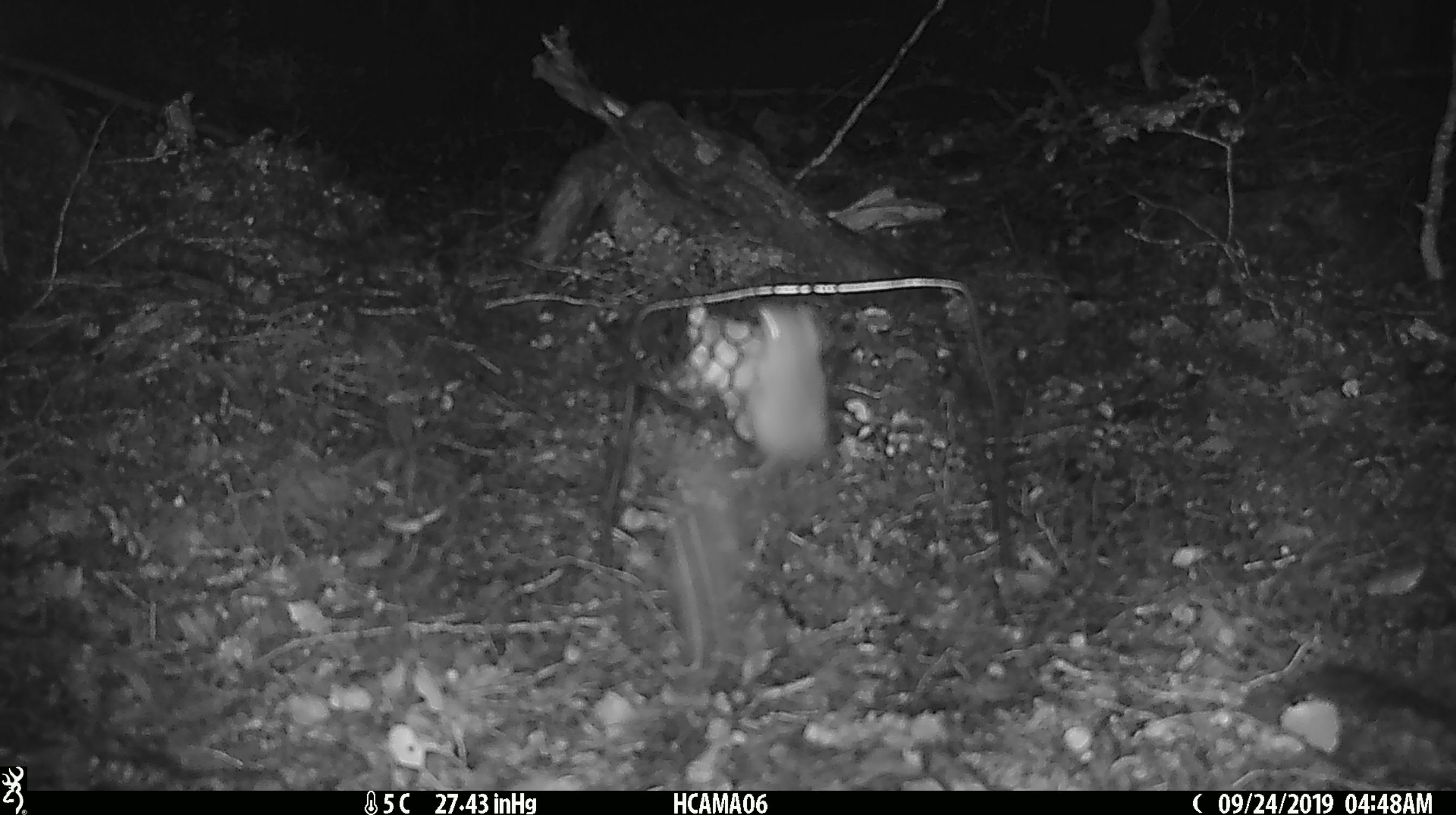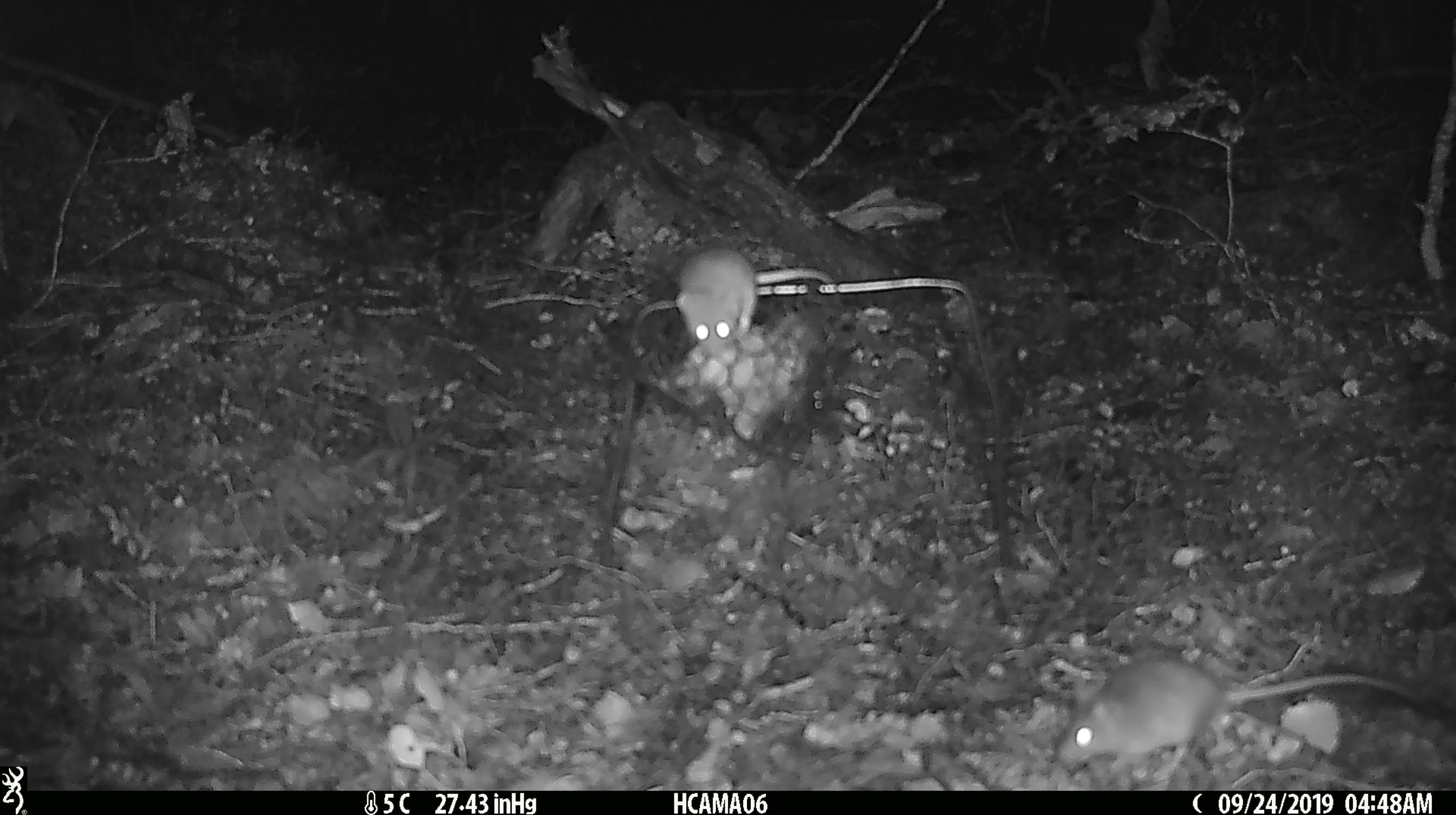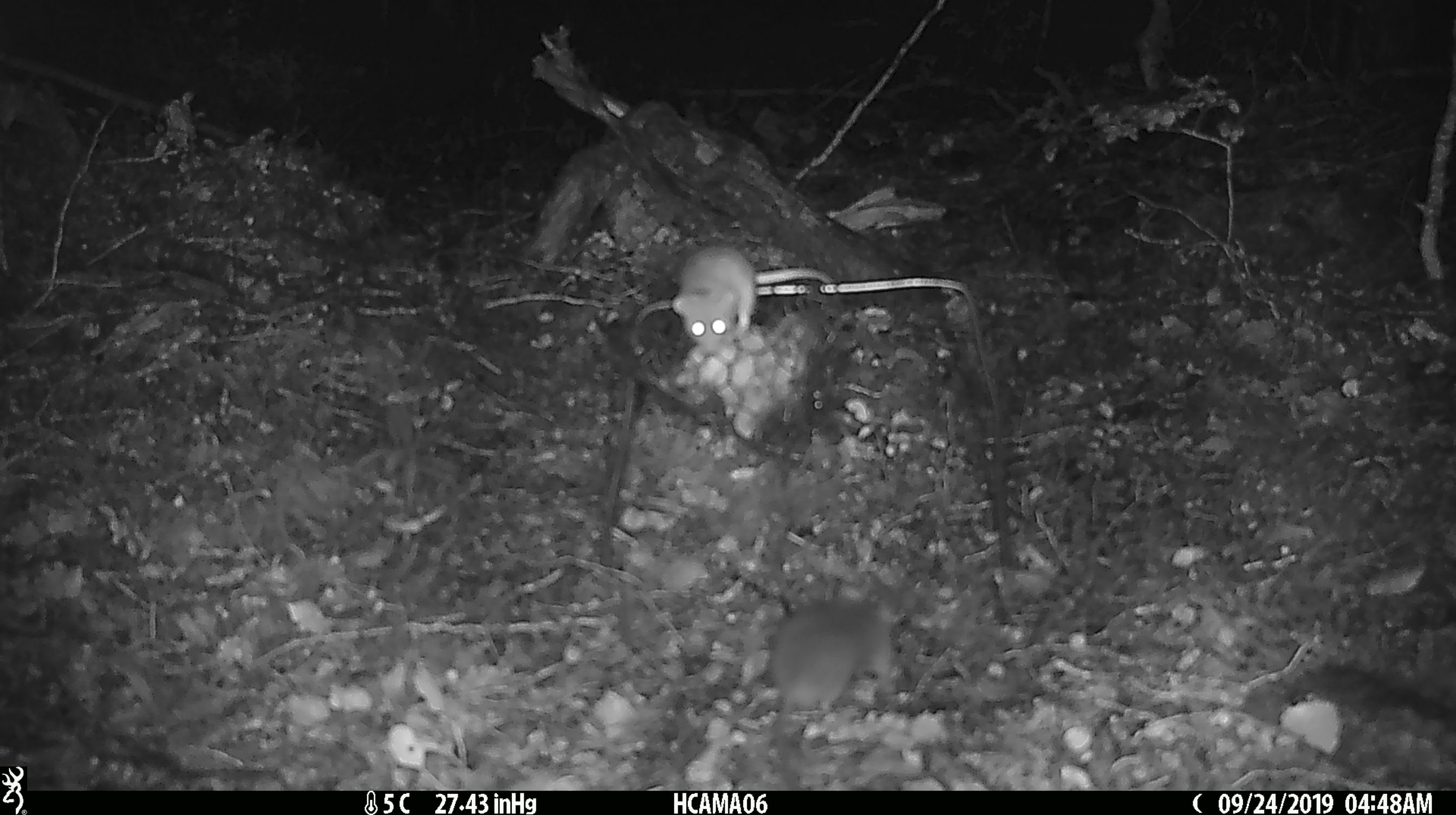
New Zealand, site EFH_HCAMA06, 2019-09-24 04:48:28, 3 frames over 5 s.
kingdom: Animalia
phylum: Chordata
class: Mammalia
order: Rodentia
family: Muridae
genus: Mus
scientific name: Mus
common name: mouse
Mouse (Mus).